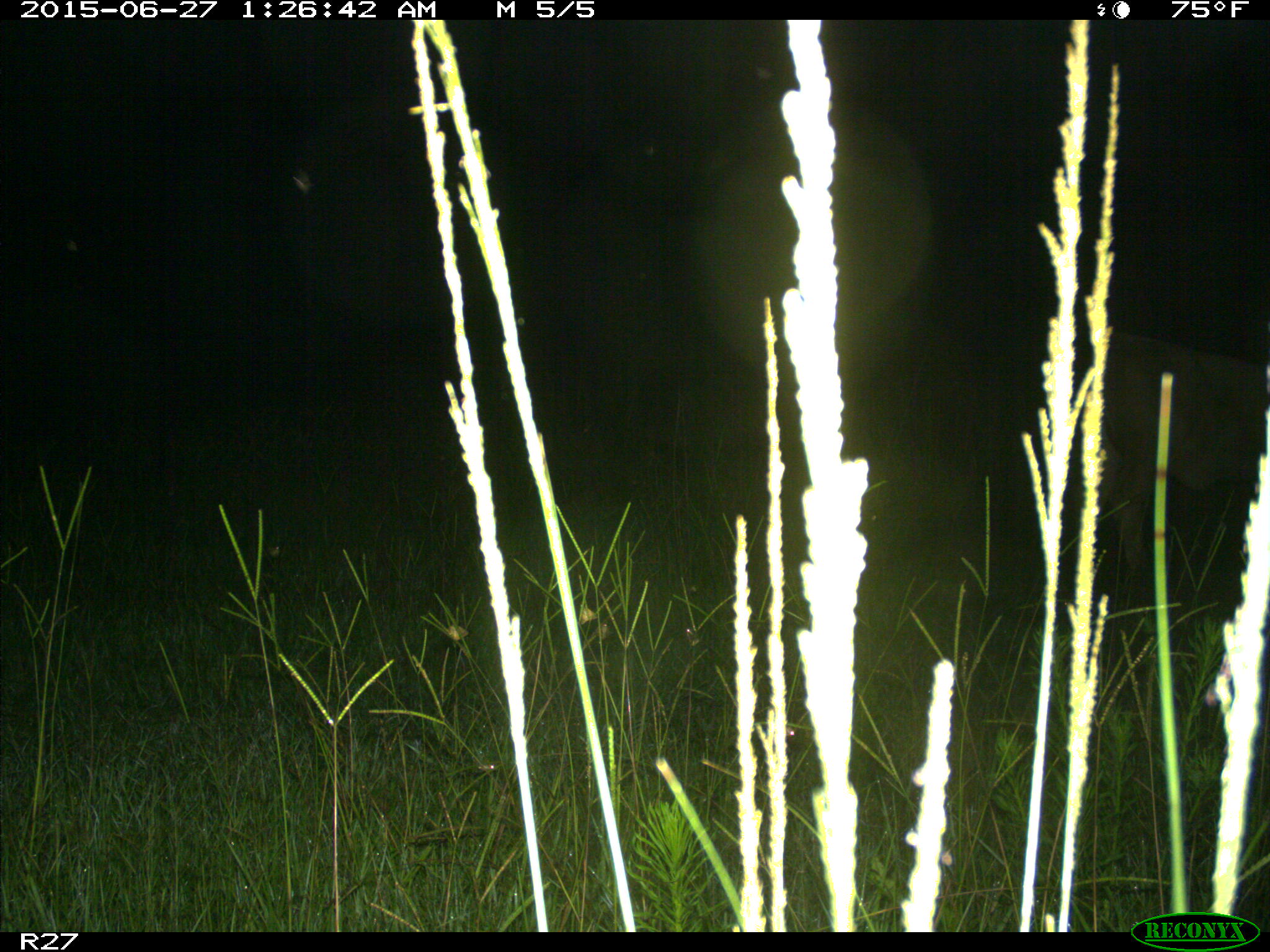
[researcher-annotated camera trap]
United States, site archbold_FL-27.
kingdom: Animalia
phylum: Chordata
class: Mammalia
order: Artiodactyla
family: Bovidae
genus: Bos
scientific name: Bos taurus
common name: domestic cow